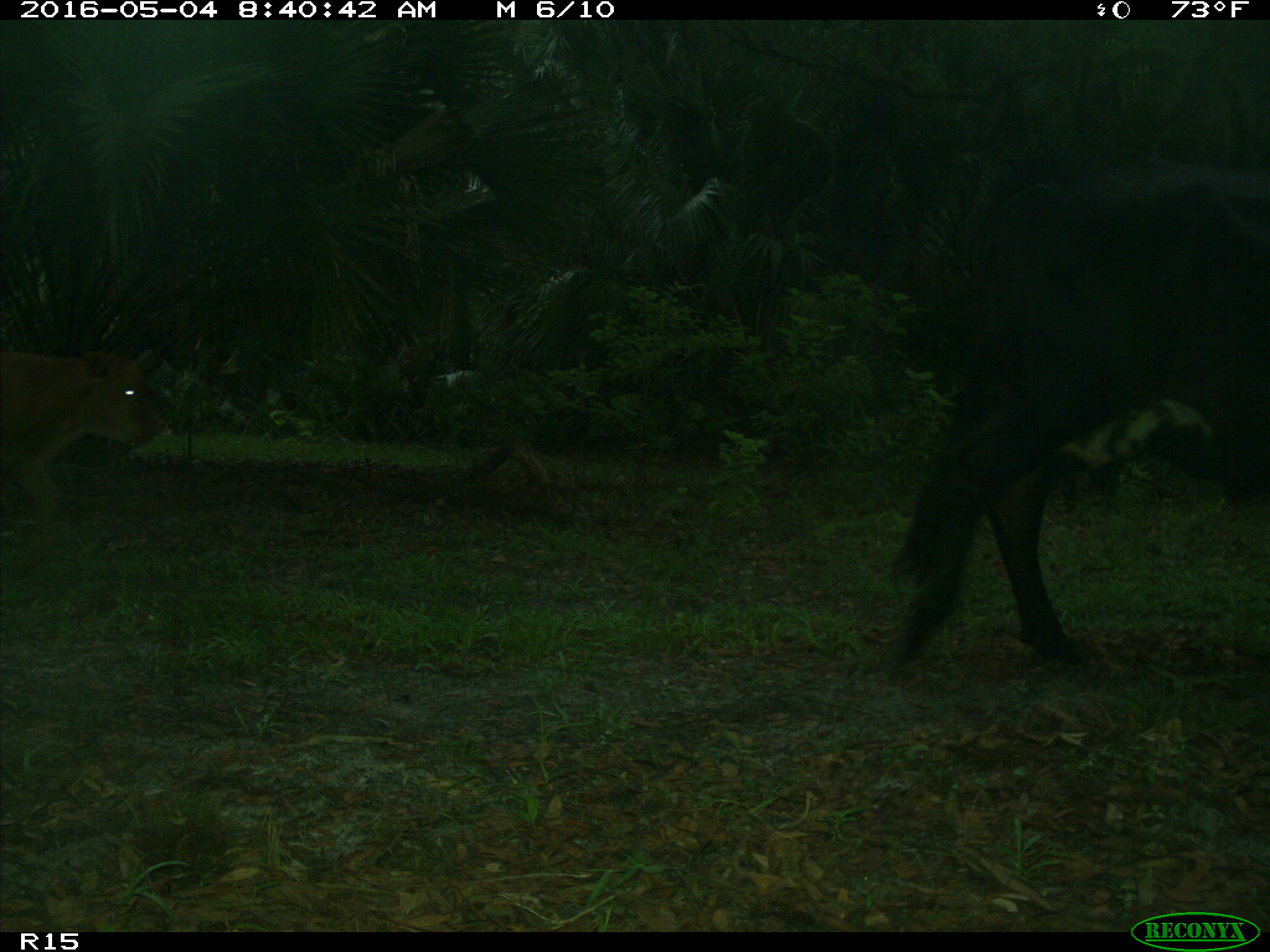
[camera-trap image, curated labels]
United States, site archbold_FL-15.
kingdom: Animalia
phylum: Chordata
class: Mammalia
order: Artiodactyla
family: Bovidae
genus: Bos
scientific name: Bos taurus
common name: domestic cow